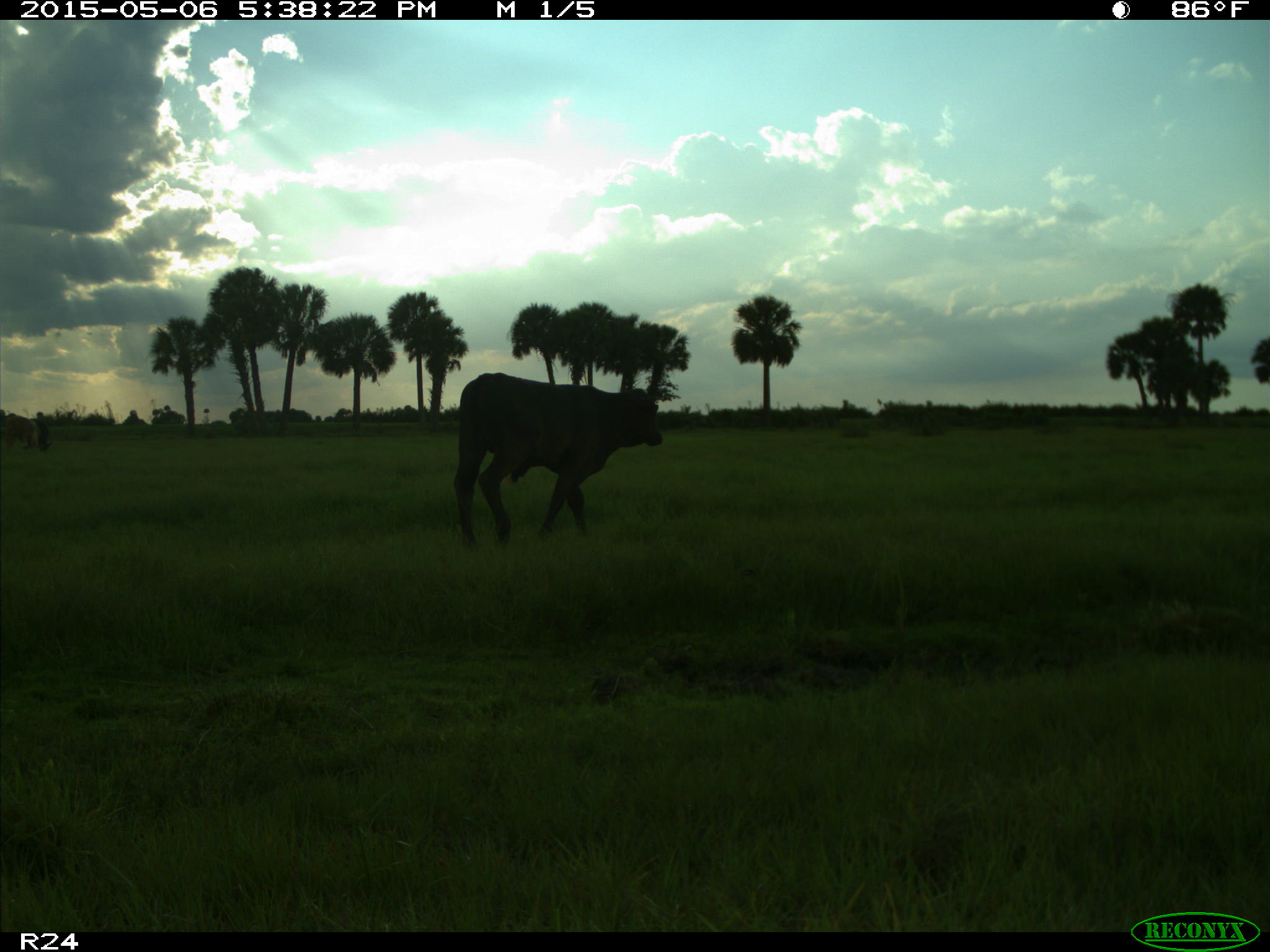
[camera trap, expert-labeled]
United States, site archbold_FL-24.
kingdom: Animalia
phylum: Chordata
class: Mammalia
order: Artiodactyla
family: Bovidae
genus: Bos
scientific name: Bos taurus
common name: domestic cow